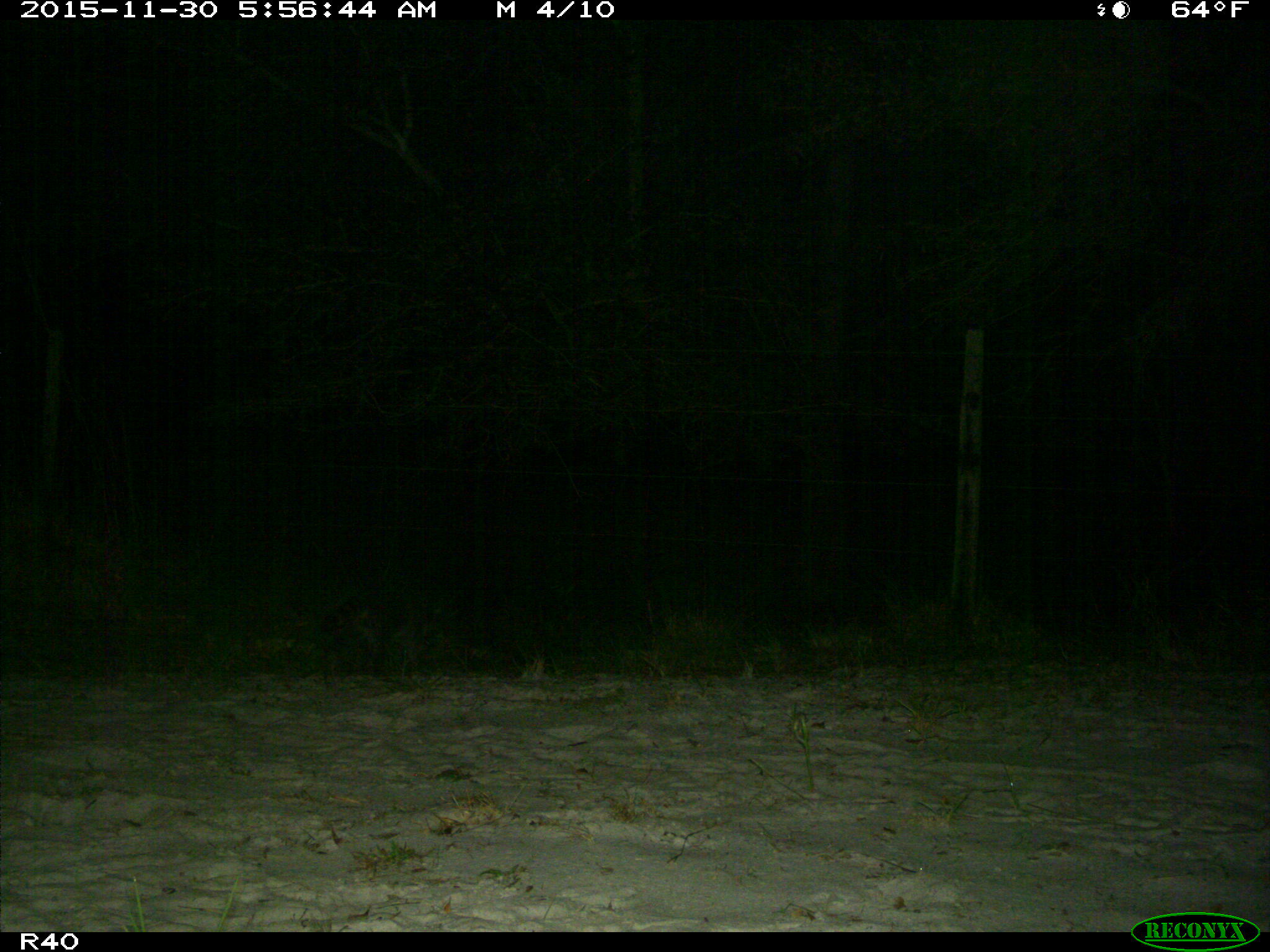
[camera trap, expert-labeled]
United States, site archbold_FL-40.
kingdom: Animalia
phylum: Chordata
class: Mammalia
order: Carnivora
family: Procyonidae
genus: Procyon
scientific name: Procyon lotor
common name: common raccoon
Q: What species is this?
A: Procyon lotor (common raccoon).